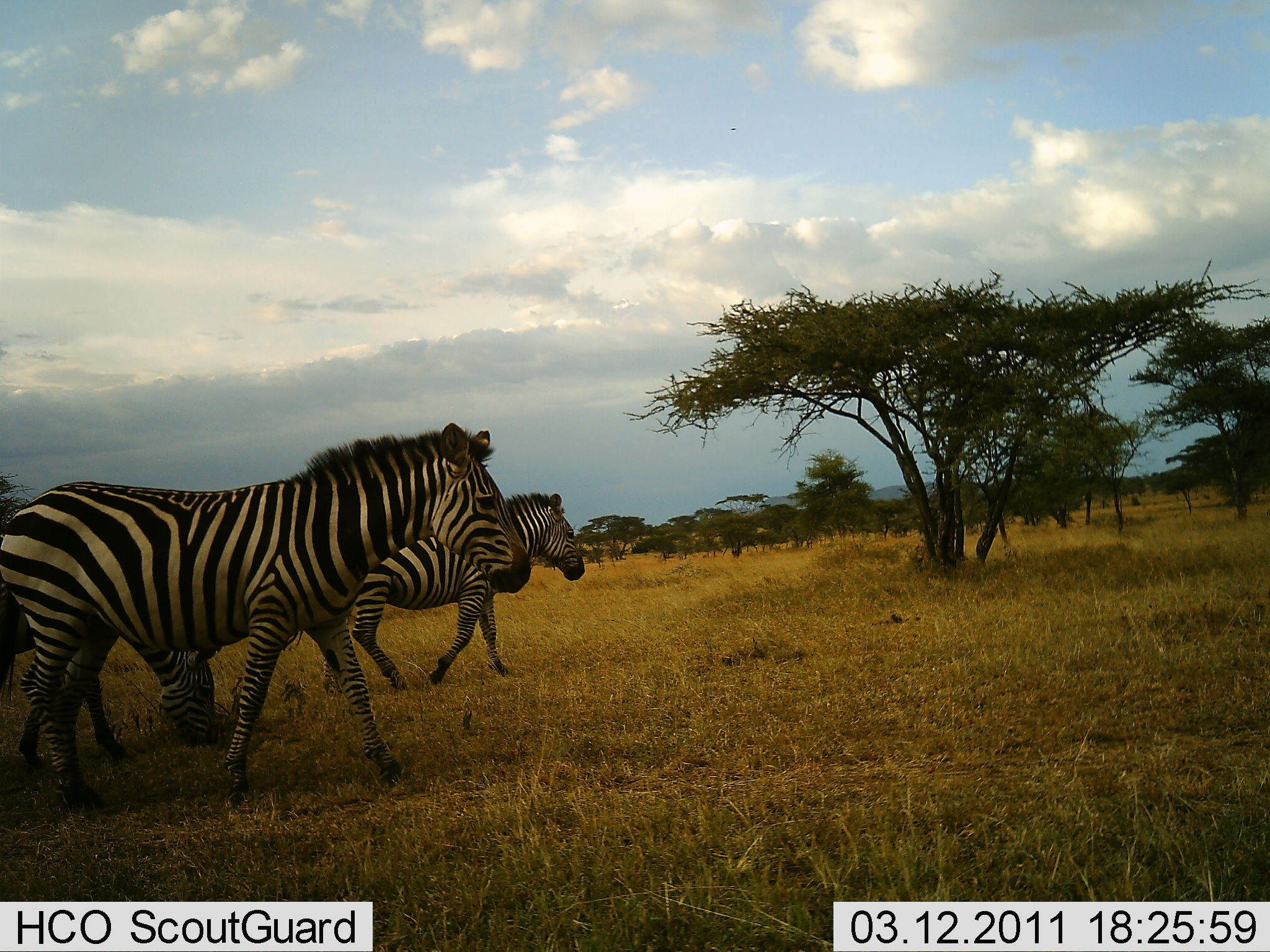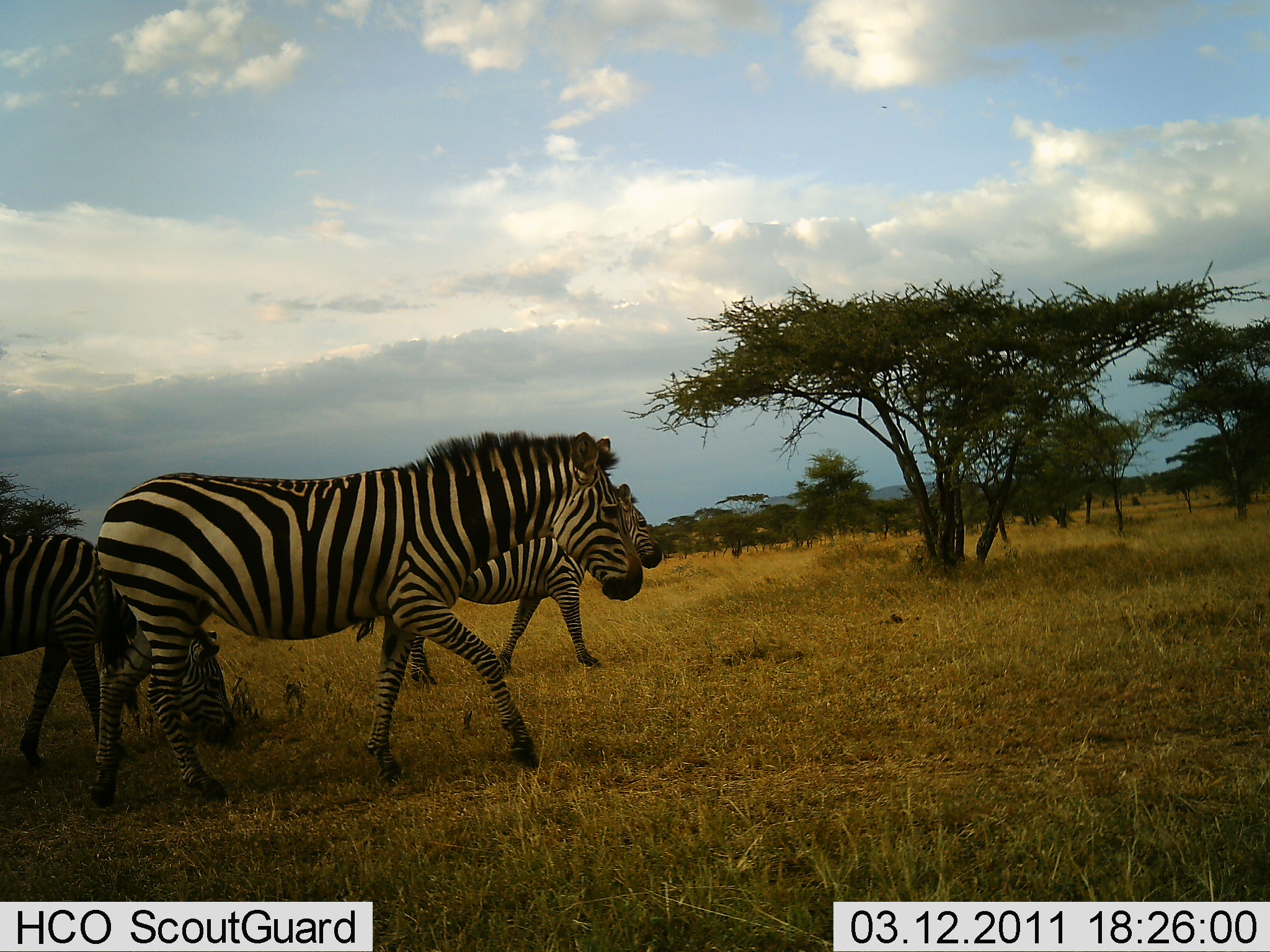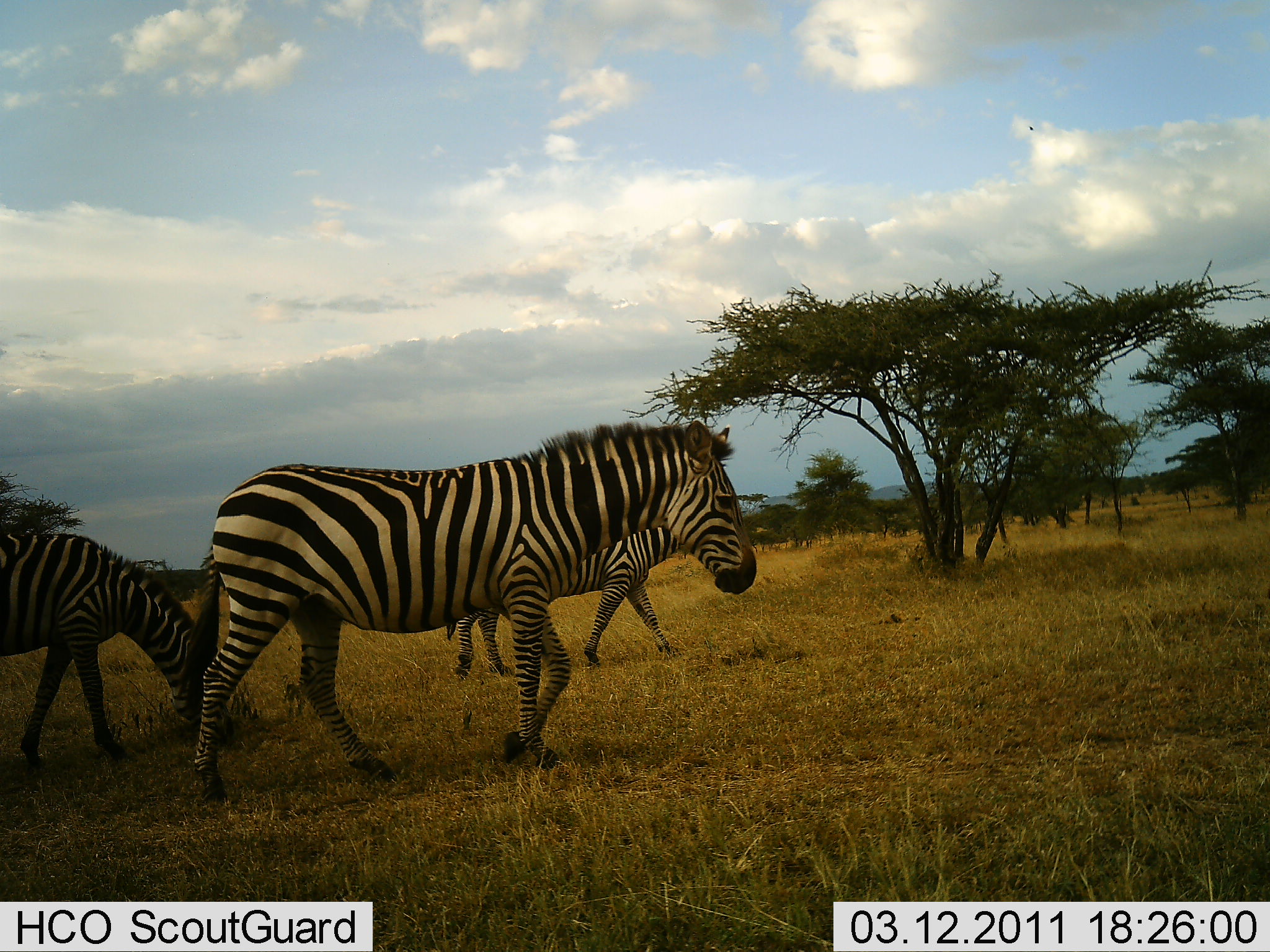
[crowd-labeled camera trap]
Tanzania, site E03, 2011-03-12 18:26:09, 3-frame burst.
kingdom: Animalia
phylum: Chordata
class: Mammalia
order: Perissodactyla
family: Equidae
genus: Equus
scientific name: Equus quagga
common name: plains zebra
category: zebra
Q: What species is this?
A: Zebra (plains zebra) (Equus quagga).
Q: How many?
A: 3.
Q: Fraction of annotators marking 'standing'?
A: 20%.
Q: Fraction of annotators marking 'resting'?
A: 10%.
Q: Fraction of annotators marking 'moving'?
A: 100%.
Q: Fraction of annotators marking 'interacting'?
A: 0%.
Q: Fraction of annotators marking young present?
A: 0%.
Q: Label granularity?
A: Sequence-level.